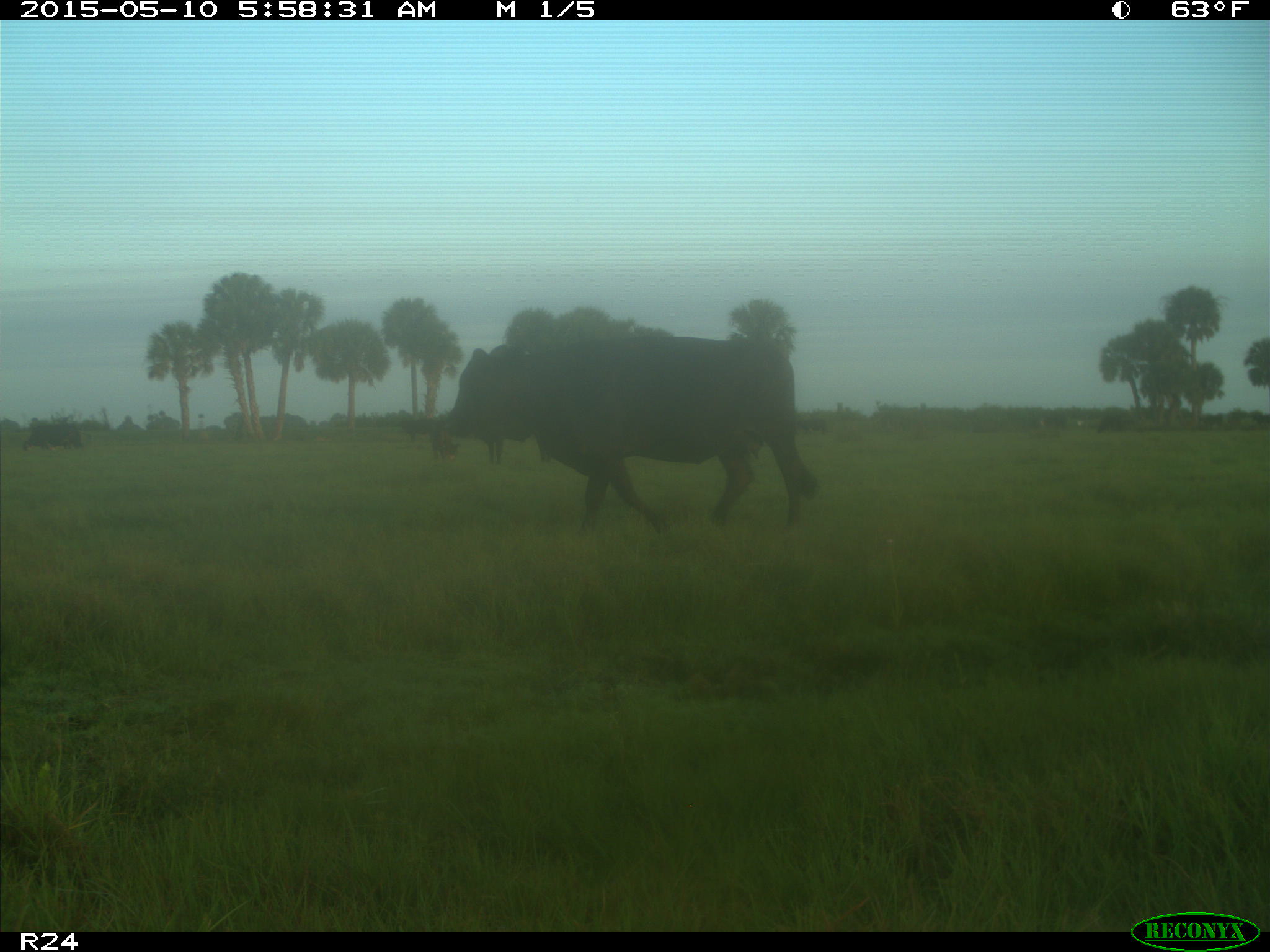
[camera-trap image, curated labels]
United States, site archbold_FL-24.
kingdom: Animalia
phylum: Chordata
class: Mammalia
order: Artiodactyla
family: Bovidae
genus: Bos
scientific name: Bos taurus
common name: domestic cow